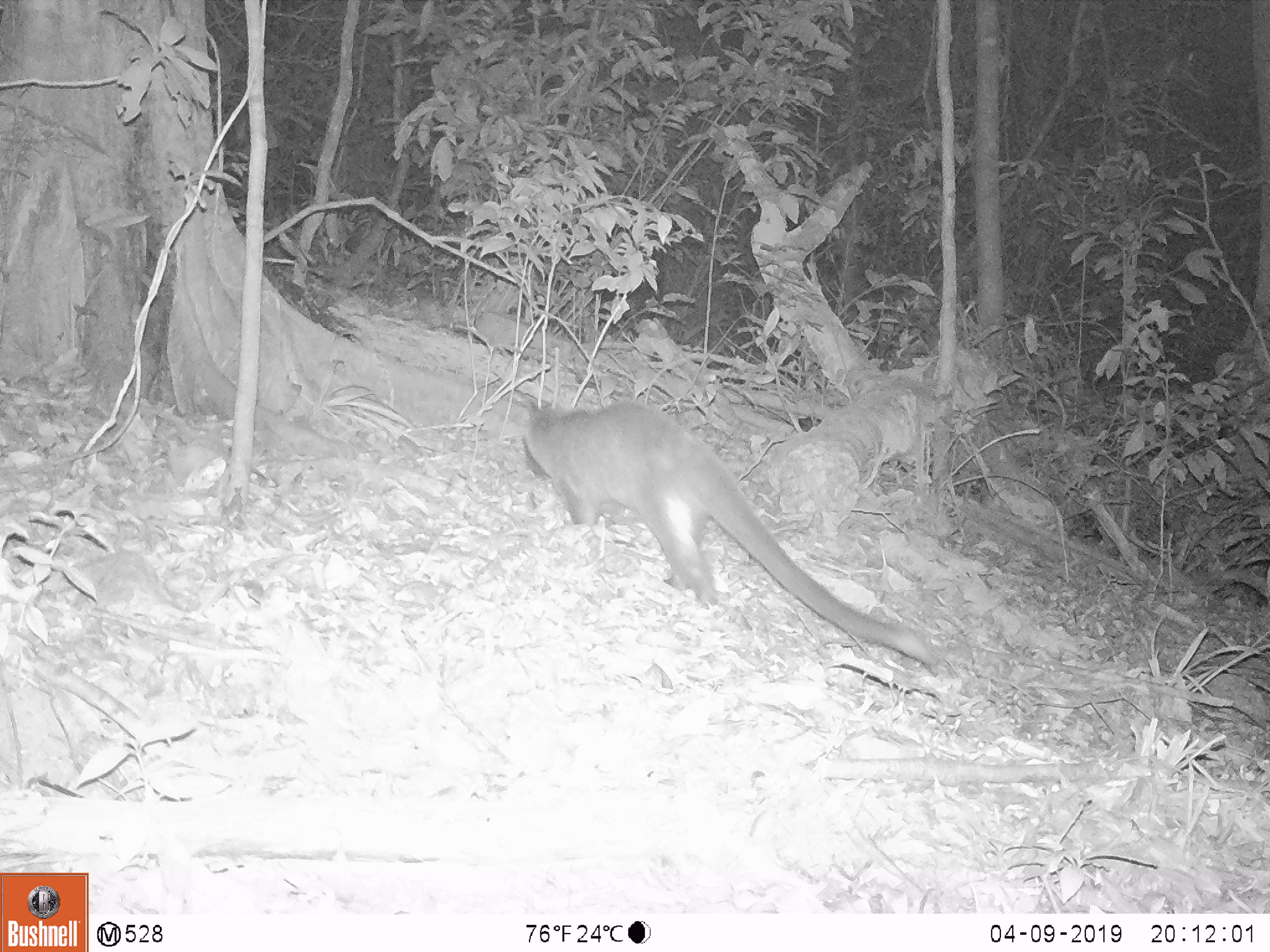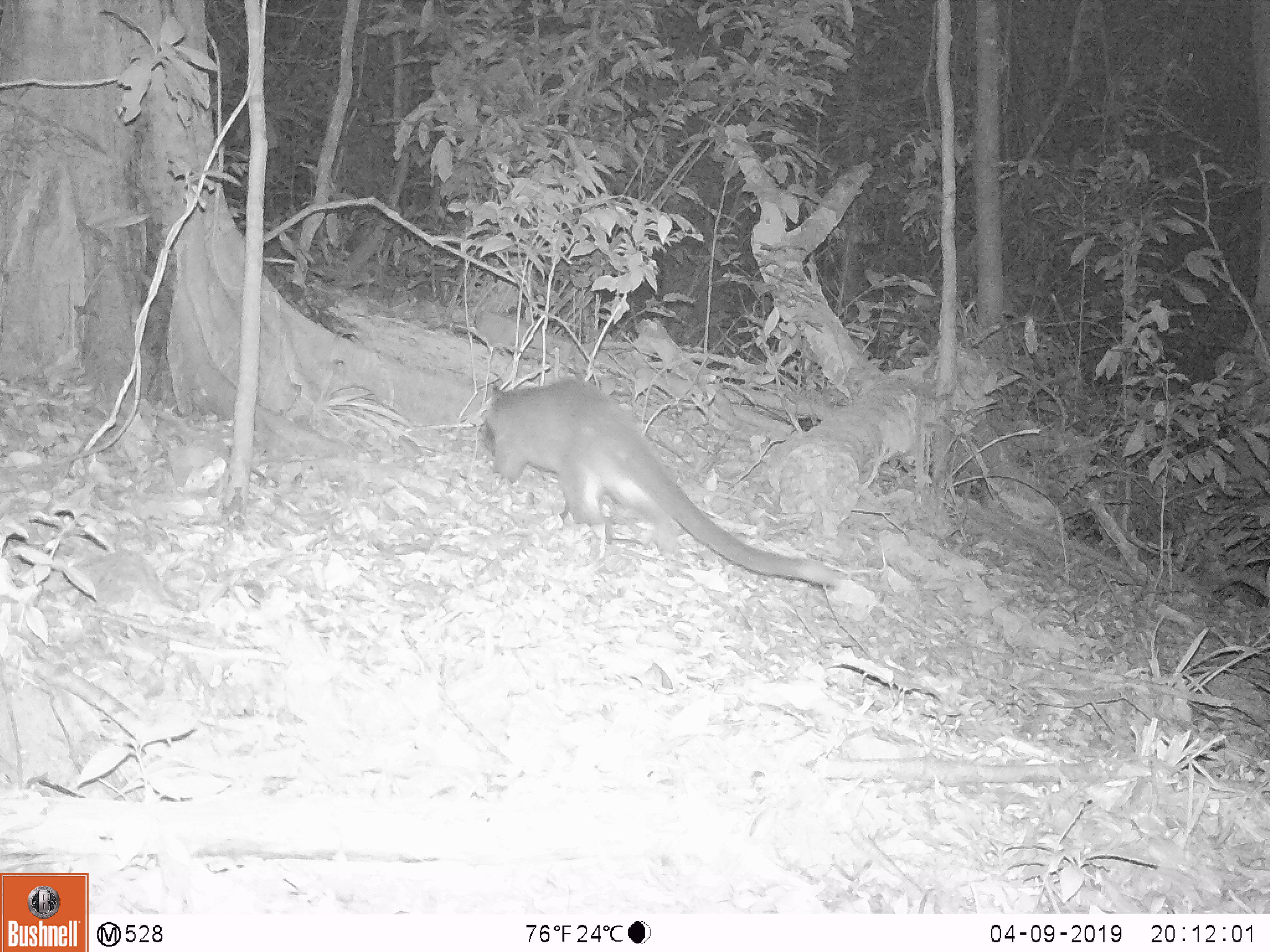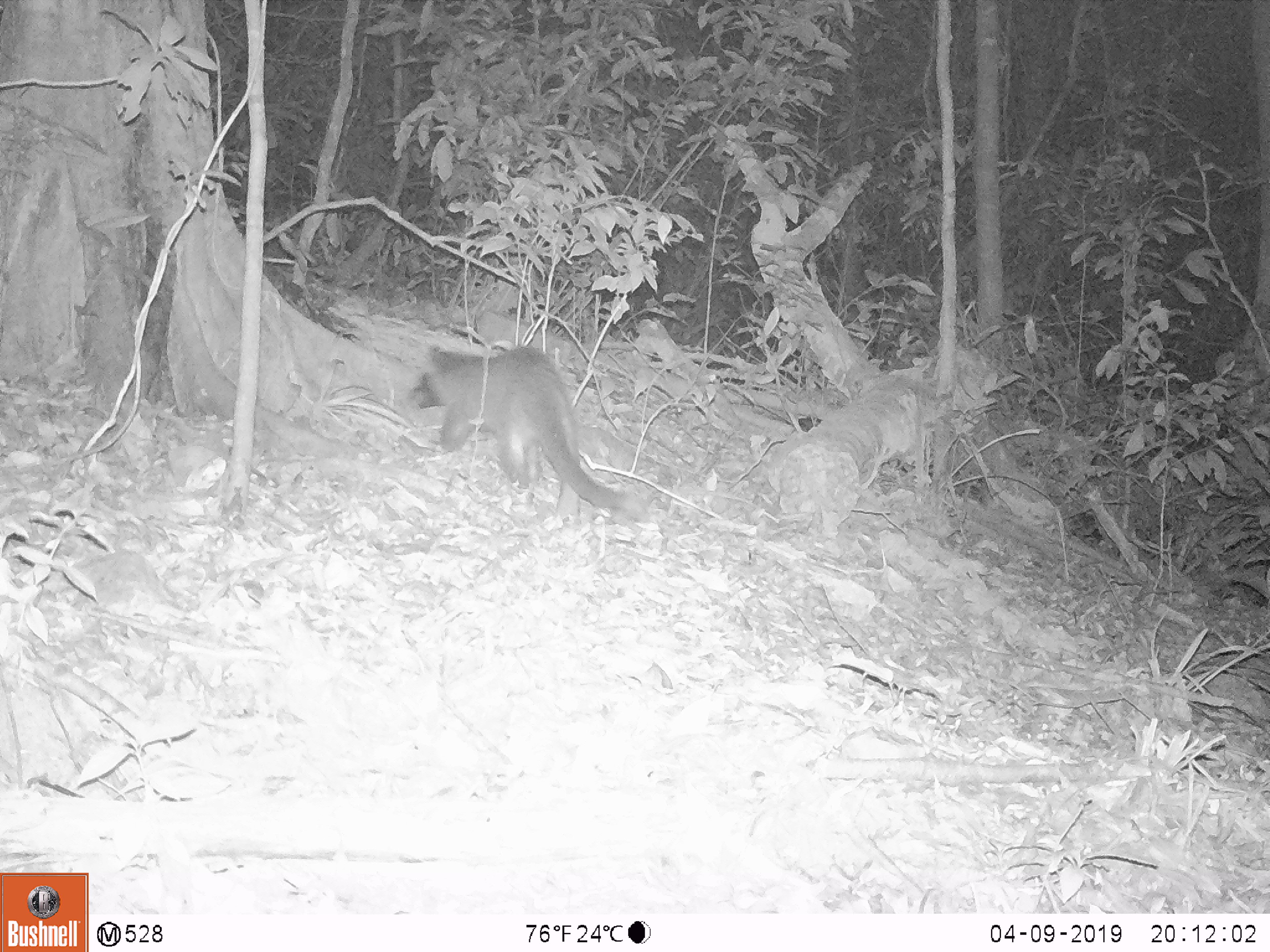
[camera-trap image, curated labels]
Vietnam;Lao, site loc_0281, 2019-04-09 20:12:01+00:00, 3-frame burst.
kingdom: Animalia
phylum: Chordata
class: Mammalia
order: Carnivora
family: Viverridae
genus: Paguma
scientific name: Paguma larvata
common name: masked palm civet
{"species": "masked palm civet (Paguma larvata)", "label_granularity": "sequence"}